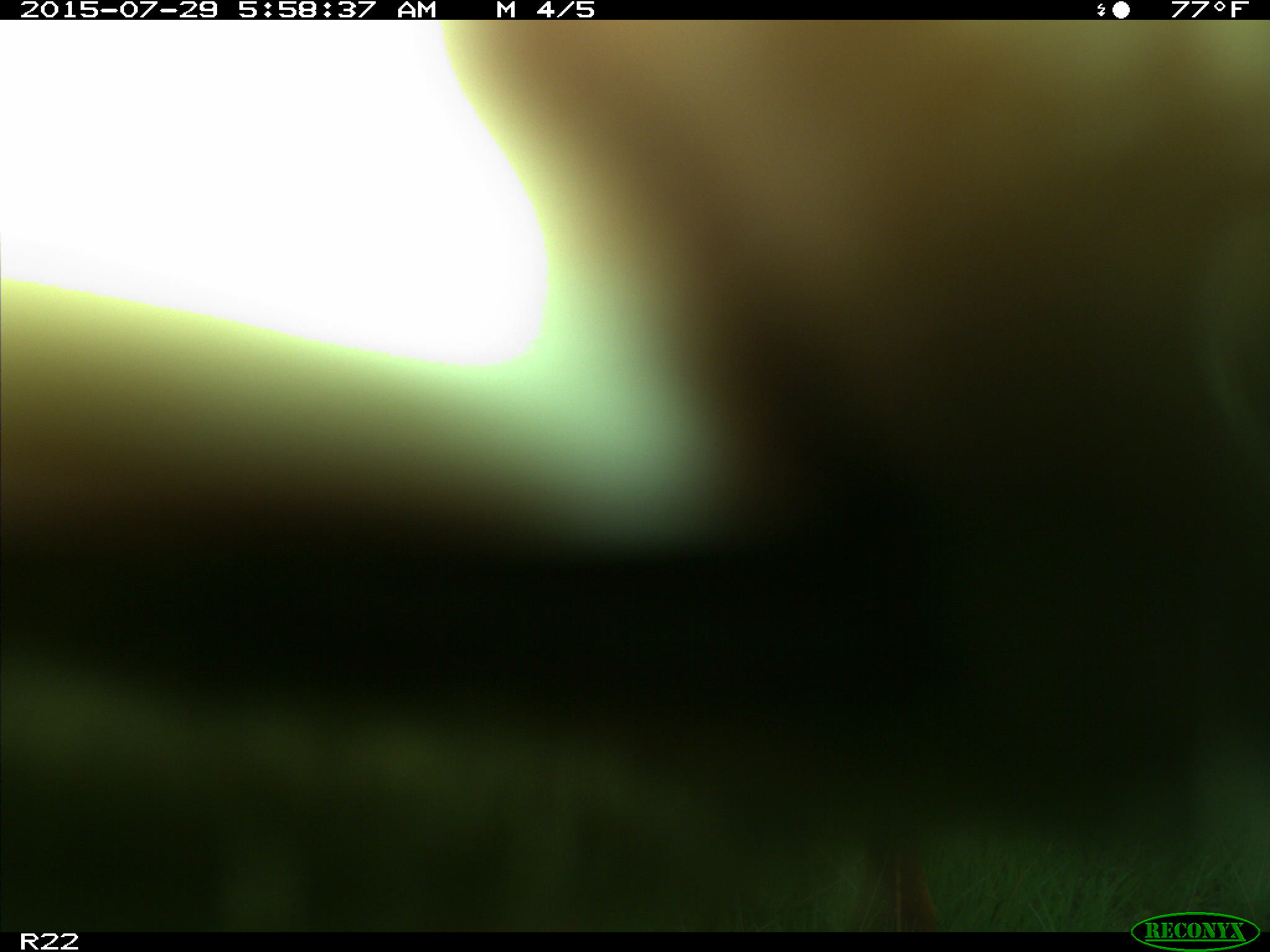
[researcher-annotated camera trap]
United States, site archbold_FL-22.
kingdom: Animalia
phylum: Chordata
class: Mammalia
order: Artiodactyla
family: Bovidae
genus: Bos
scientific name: Bos taurus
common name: domestic cow